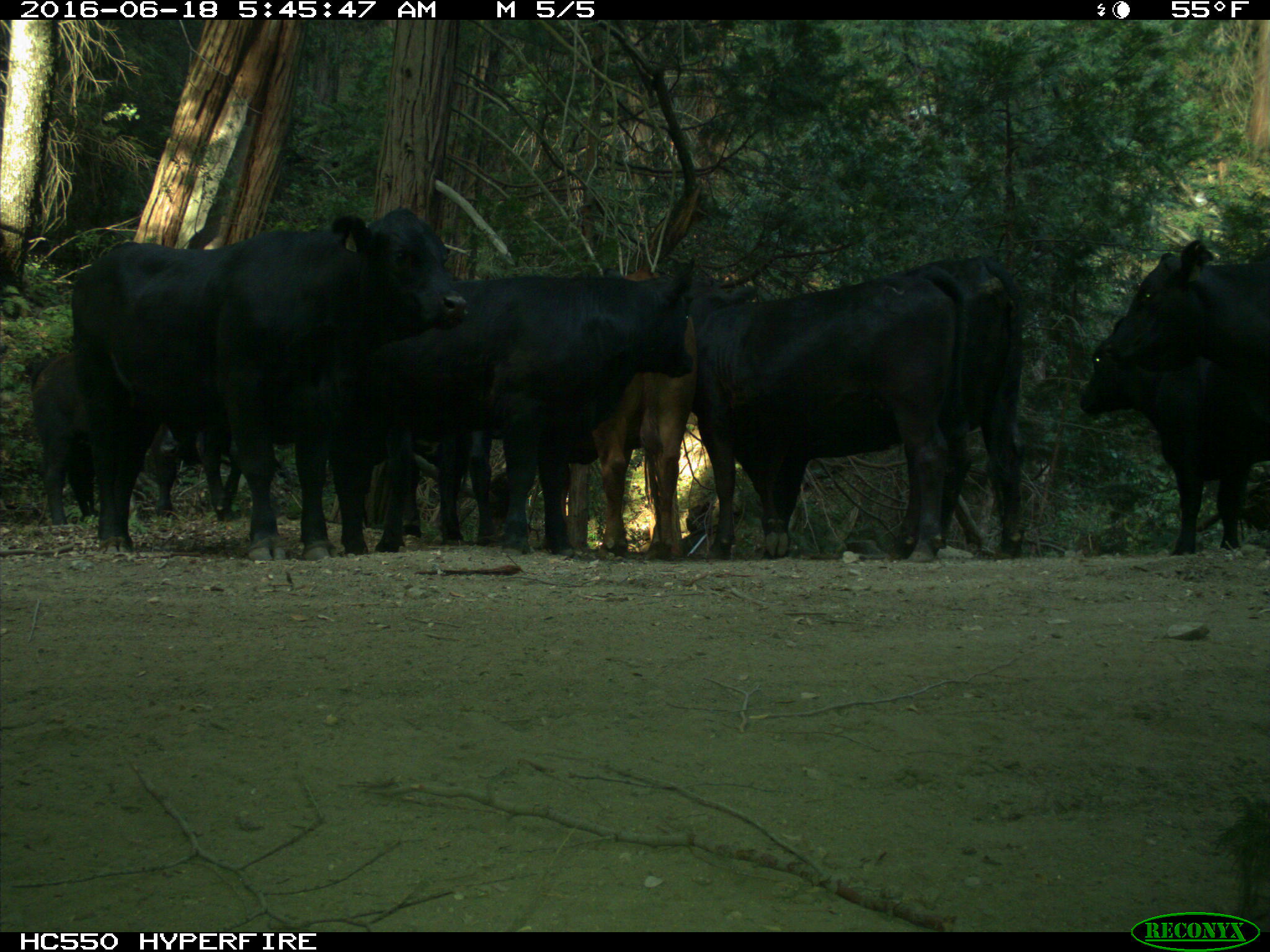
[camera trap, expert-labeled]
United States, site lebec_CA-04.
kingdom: Animalia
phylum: Chordata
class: Mammalia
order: Artiodactyla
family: Bovidae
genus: Bos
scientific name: Bos taurus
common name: domestic cow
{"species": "Bos taurus (domestic cow)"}